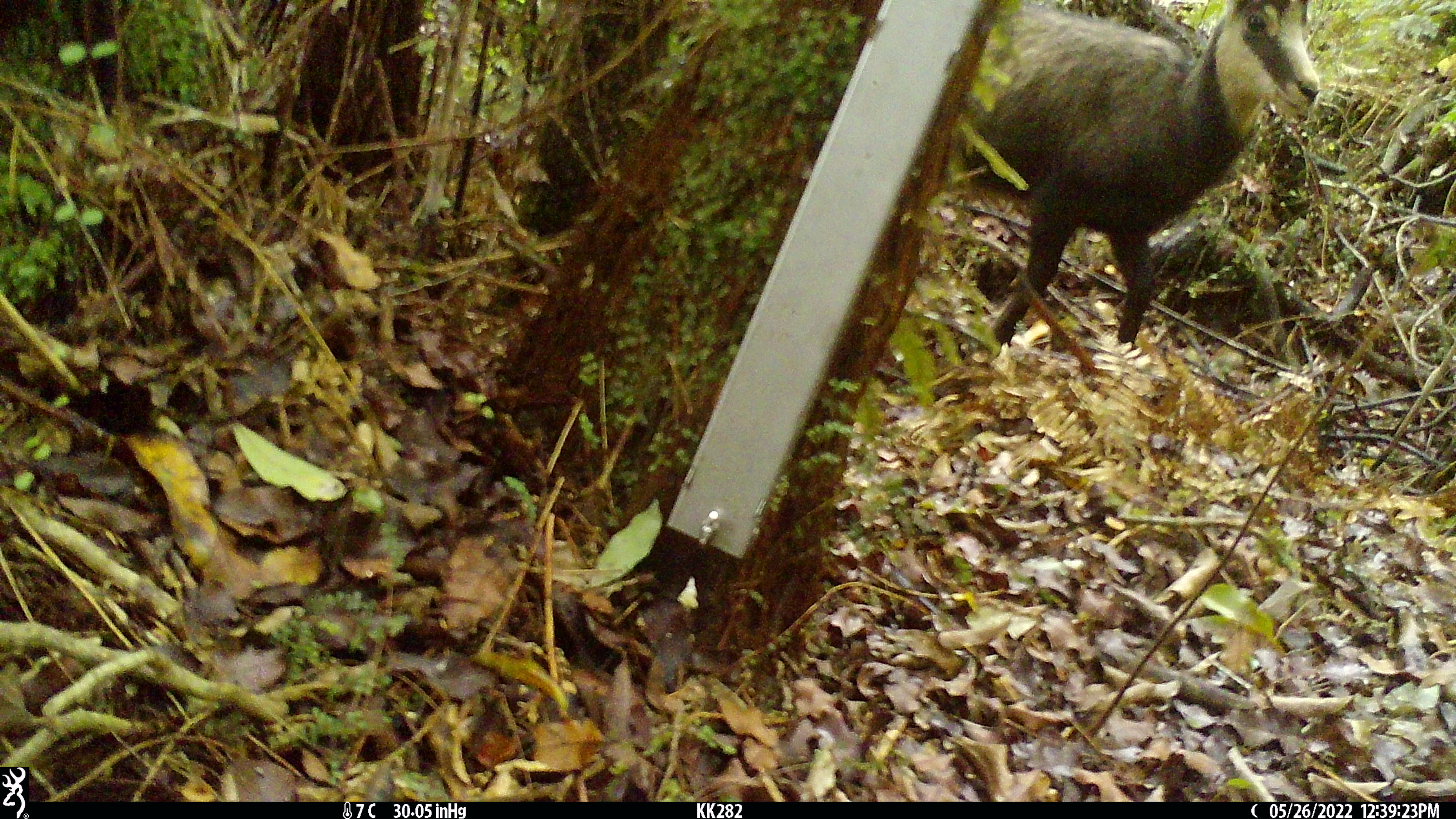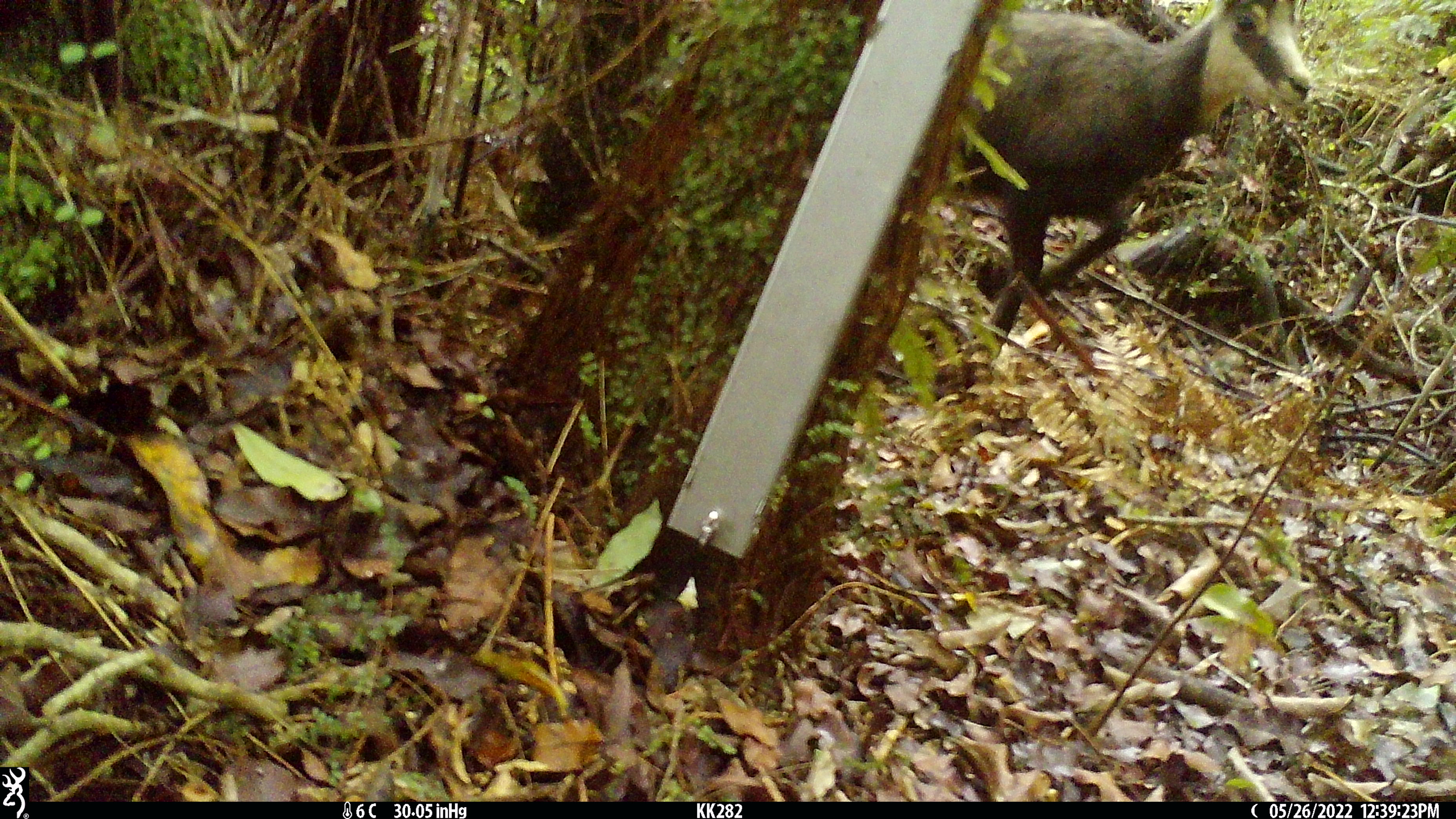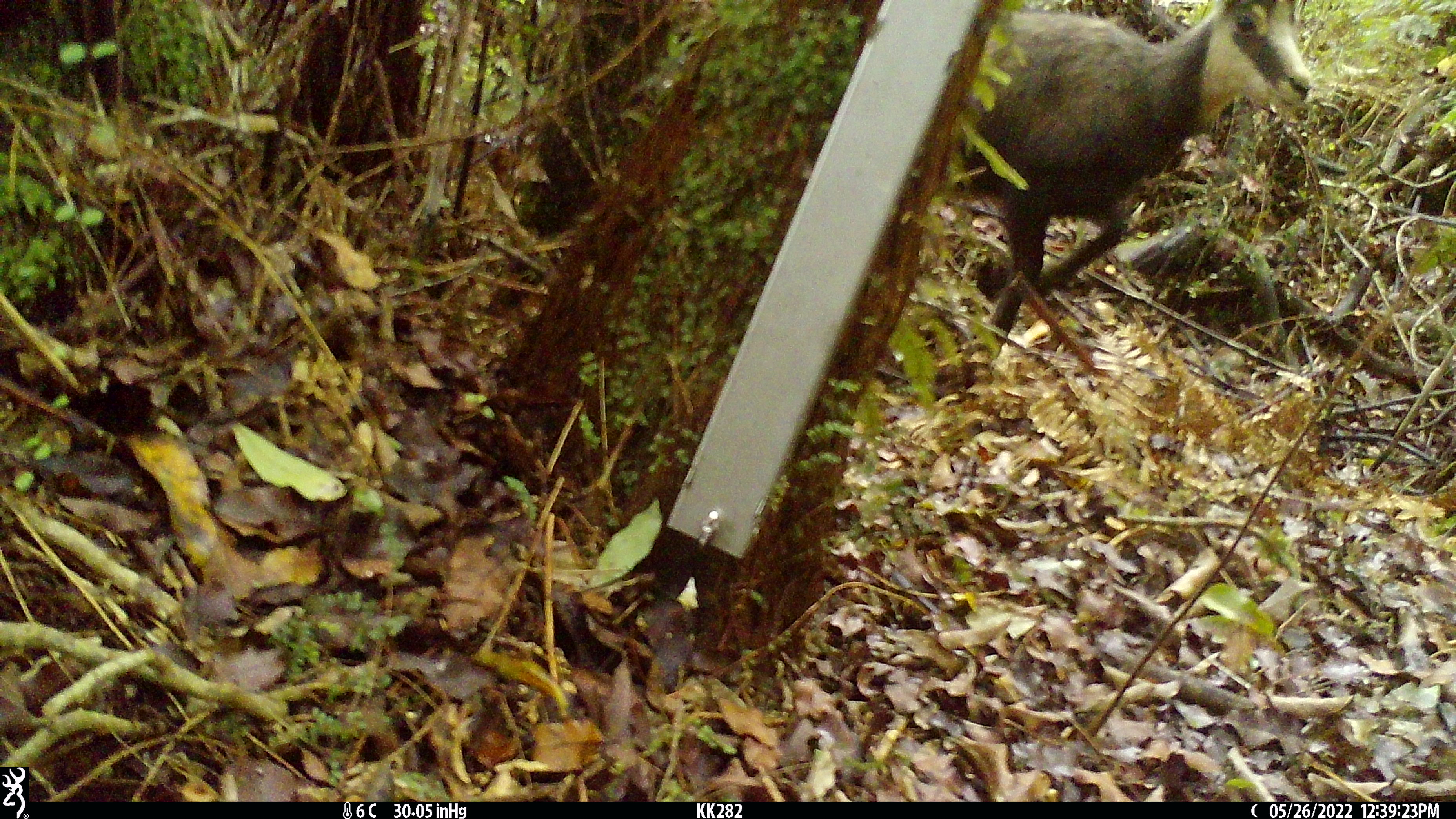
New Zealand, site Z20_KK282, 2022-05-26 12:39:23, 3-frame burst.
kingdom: Animalia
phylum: Chordata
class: Mammalia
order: Artiodactyla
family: Bovidae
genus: Rupicapra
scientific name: Rupicapra rupicapra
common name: alpine chamois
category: chamois